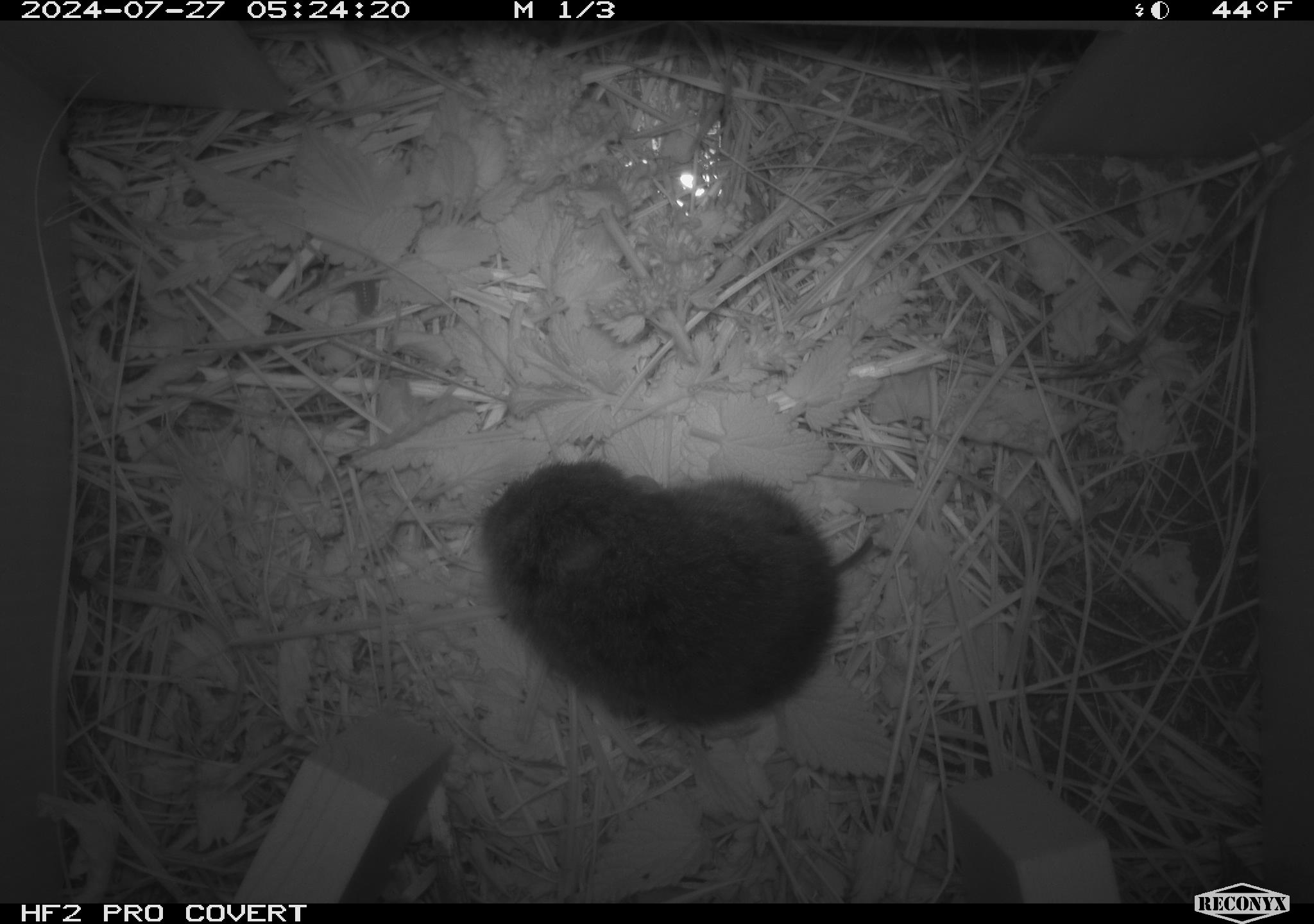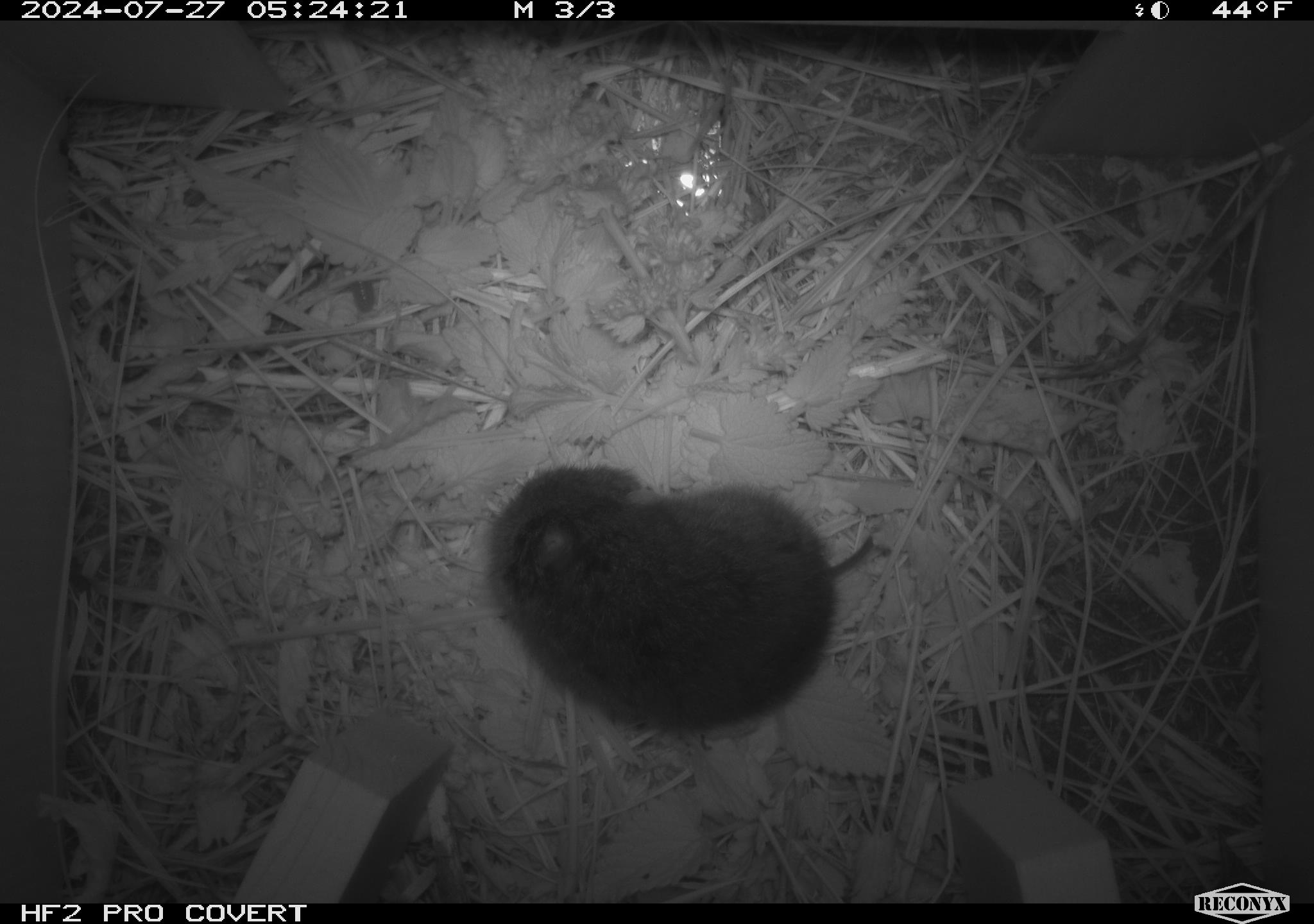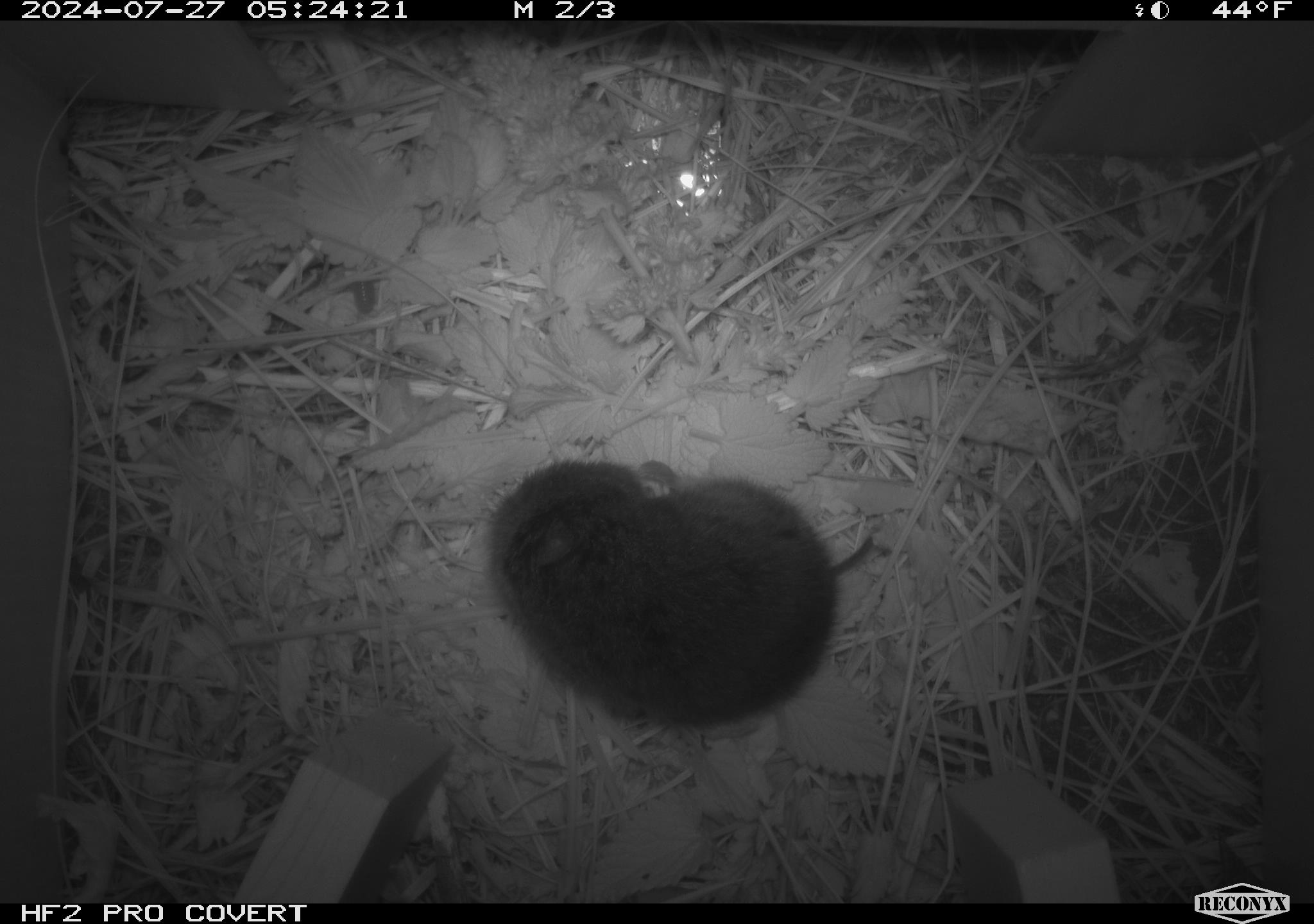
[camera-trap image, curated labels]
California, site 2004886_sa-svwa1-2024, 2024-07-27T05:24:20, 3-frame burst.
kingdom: Animalia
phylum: Chordata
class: Mammalia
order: Rodentia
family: Cricetidae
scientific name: Arvicolinae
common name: voles, lemmings, and muskrats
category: arvicolinae subfamily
Arvicolinae subfamily (voles, lemmings, and muskrats) (Arvicolinae).